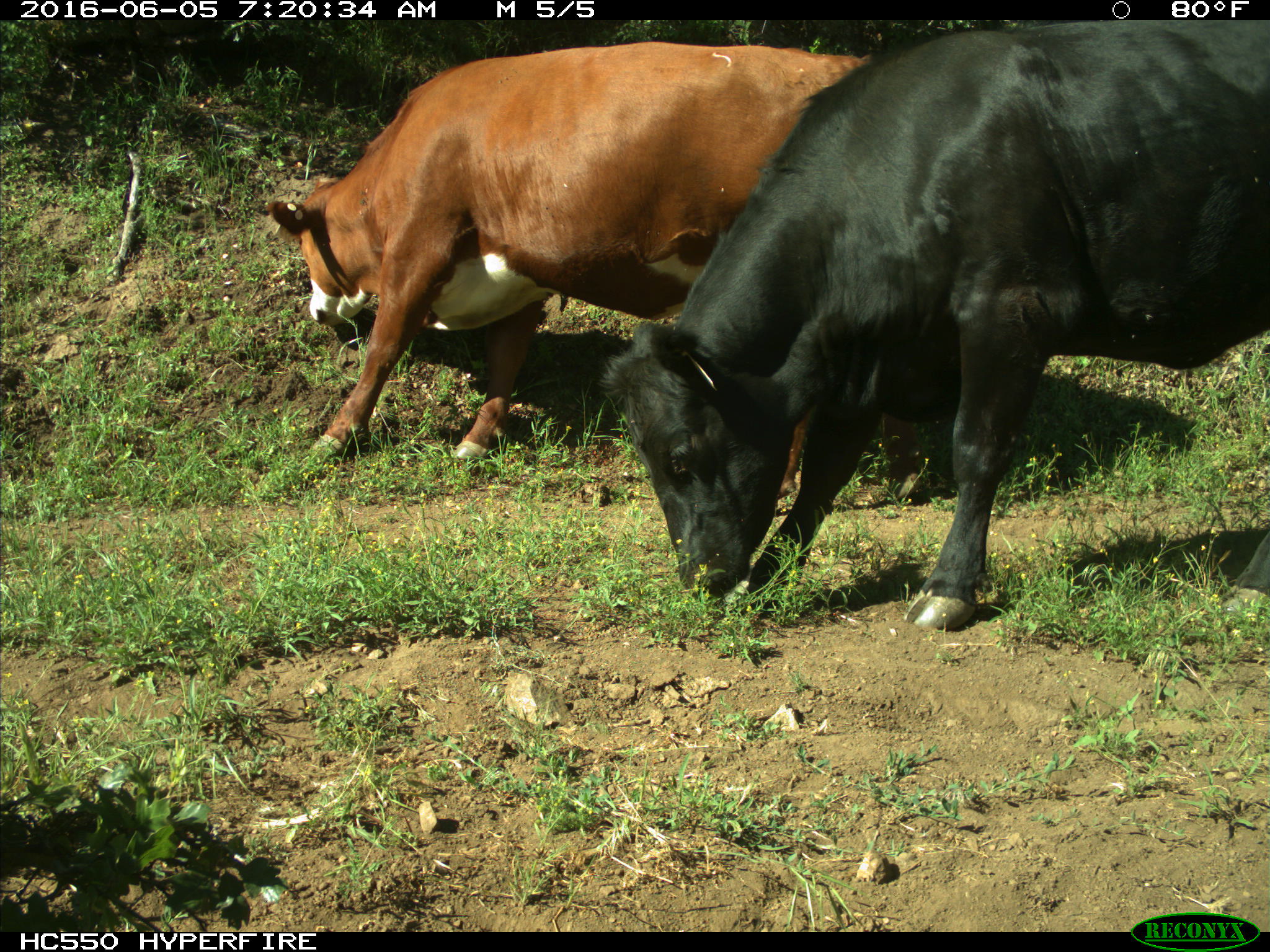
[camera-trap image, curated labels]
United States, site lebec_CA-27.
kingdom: Animalia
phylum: Chordata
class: Mammalia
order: Artiodactyla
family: Bovidae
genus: Bos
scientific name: Bos taurus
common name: domestic cow